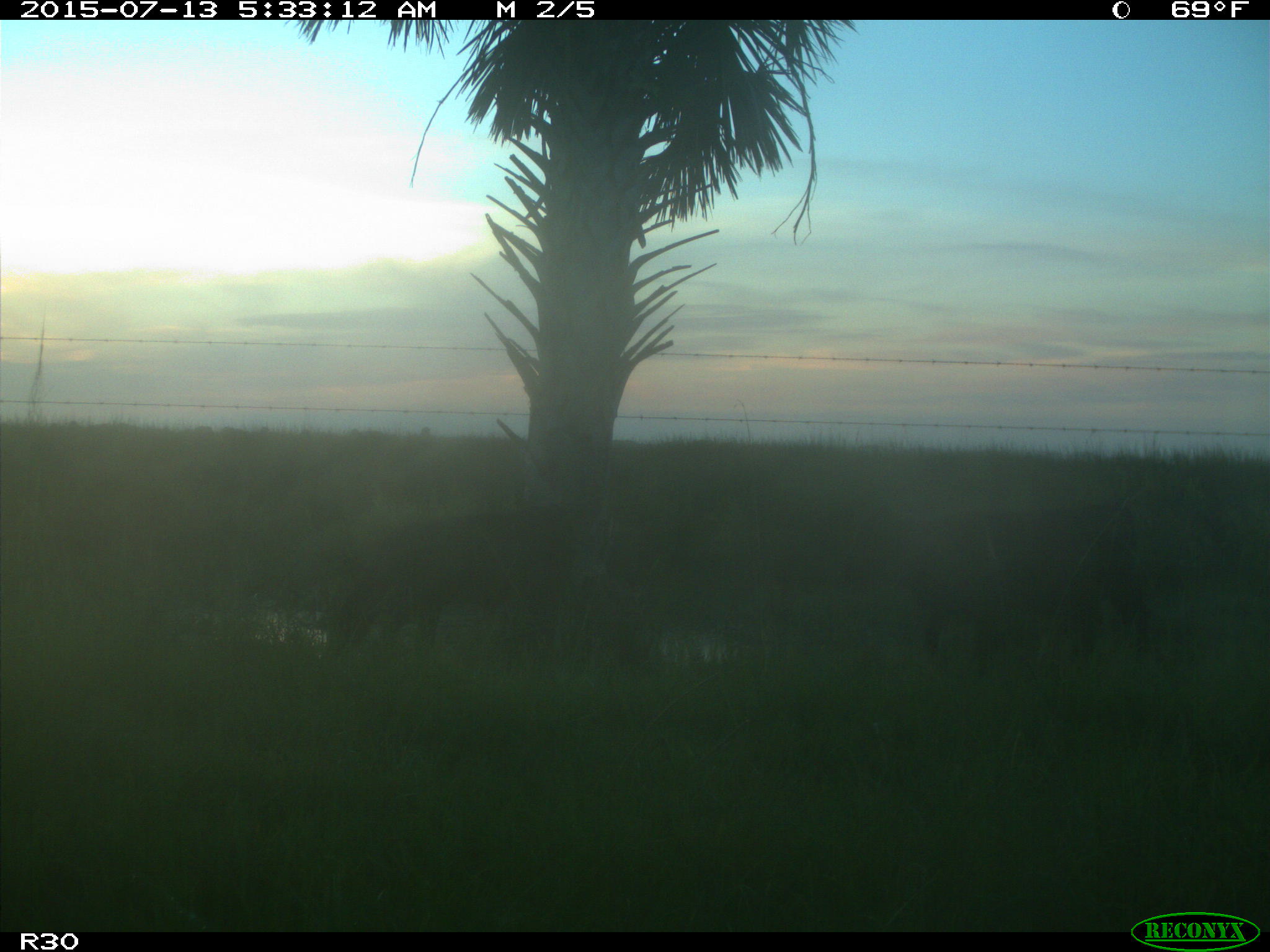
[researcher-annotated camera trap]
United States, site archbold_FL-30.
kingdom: Animalia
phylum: Chordata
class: Mammalia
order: Artiodactyla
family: Bovidae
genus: Bos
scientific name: Bos taurus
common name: domestic cow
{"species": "Bos taurus (domestic cow)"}